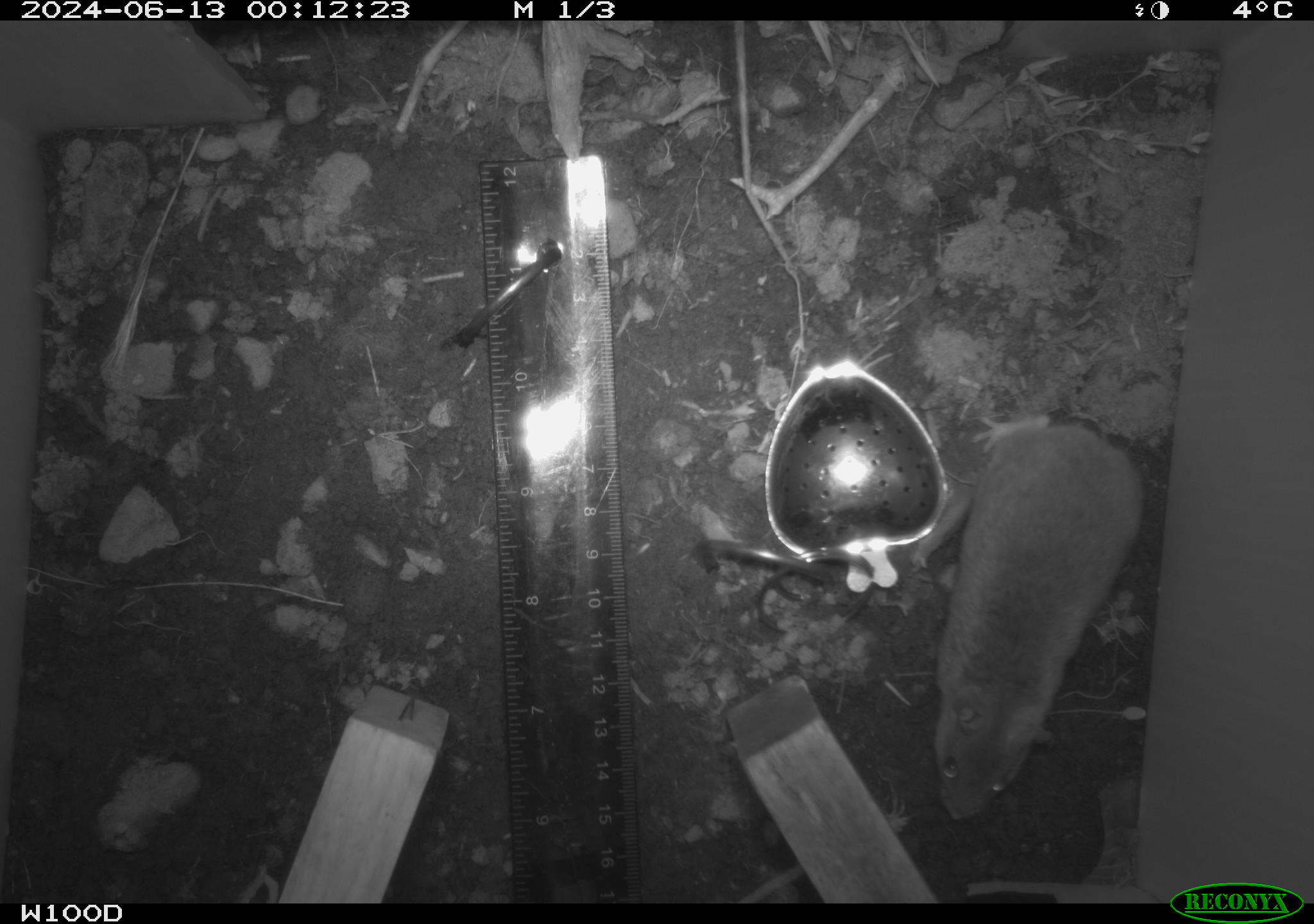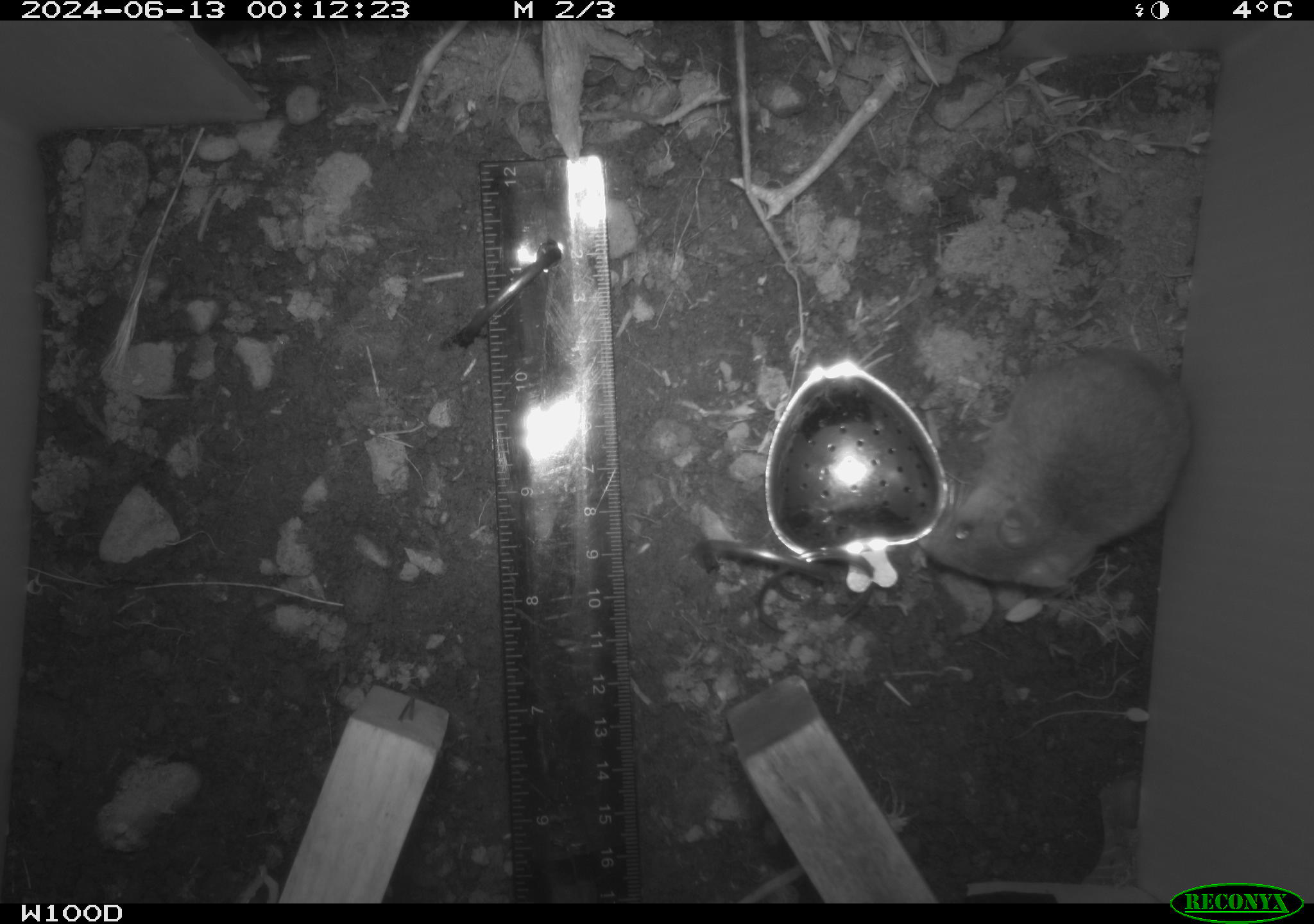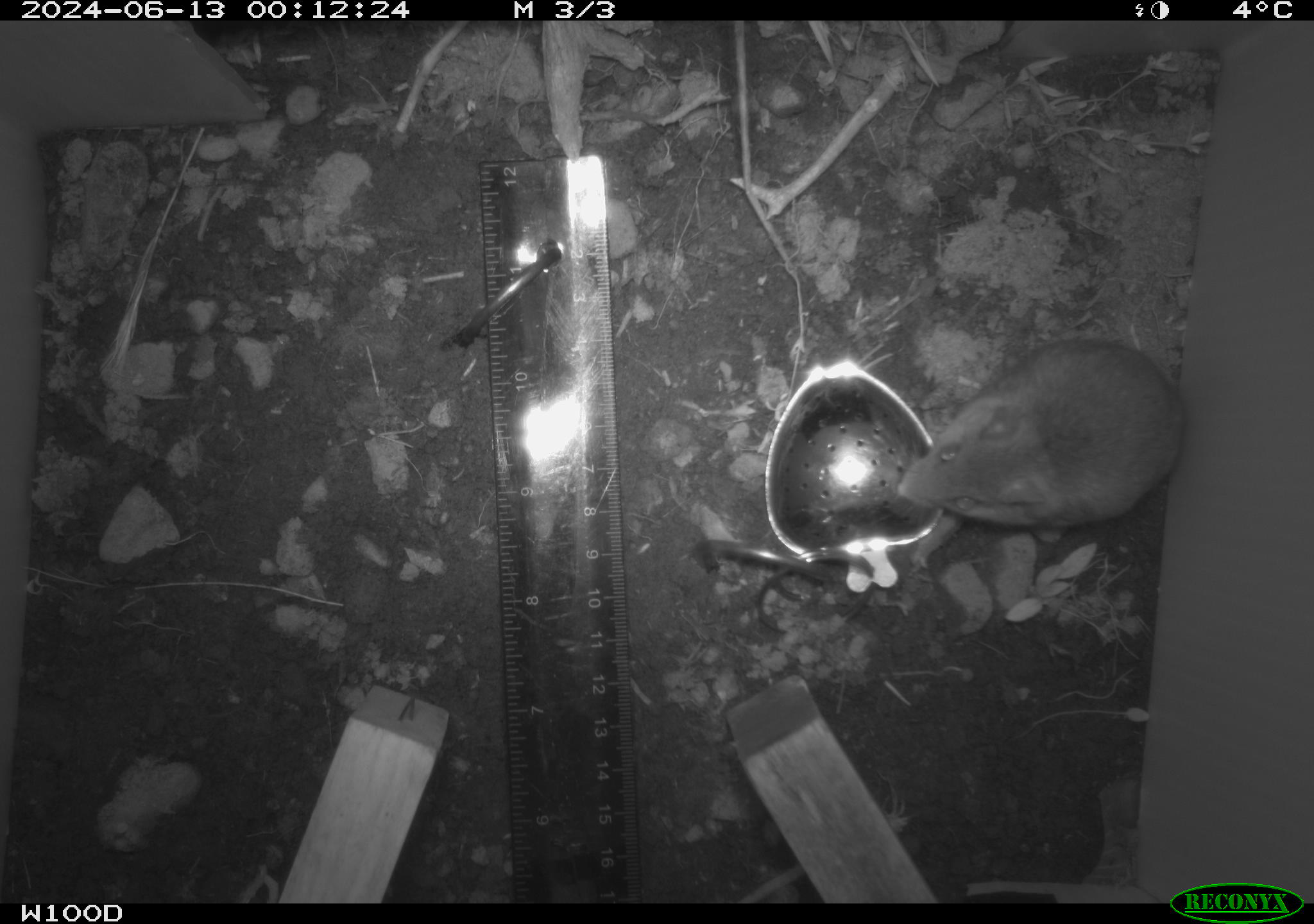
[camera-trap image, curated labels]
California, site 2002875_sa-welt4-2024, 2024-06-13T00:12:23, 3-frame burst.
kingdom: Animalia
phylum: Chordata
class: Mammalia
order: Rodentia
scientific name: Rodentia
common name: mouse species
Mouse species (Rodentia).